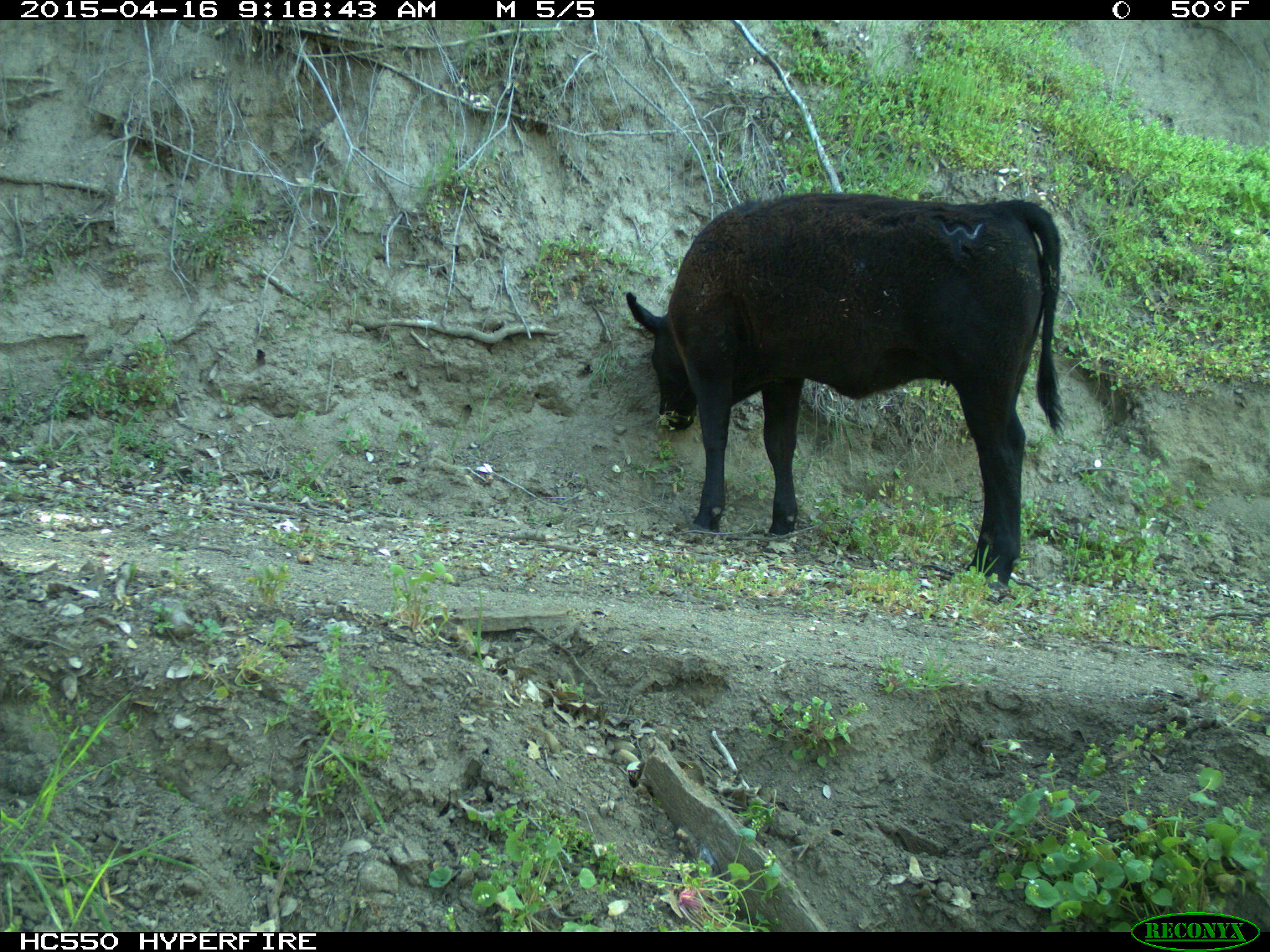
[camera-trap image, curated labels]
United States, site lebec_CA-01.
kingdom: Animalia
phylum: Chordata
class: Mammalia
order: Artiodactyla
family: Bovidae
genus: Bos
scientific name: Bos taurus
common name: domestic cow